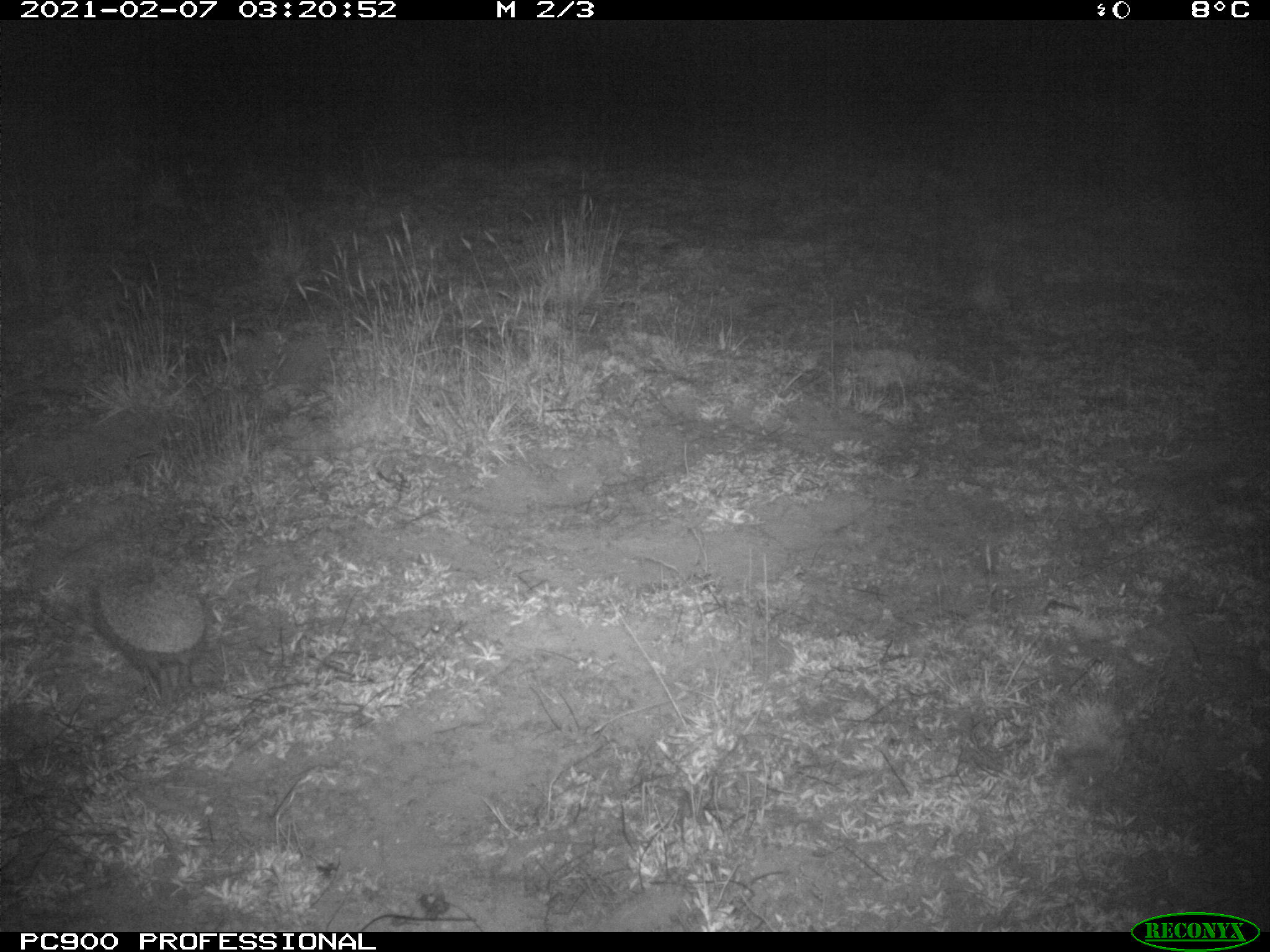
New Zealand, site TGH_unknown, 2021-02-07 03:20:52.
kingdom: Animalia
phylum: Chordata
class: Mammalia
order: Eulipotyphla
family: Erinaceidae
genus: Erinaceus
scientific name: Erinaceus europaeus europaeus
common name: european hedgehog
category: hedgehog